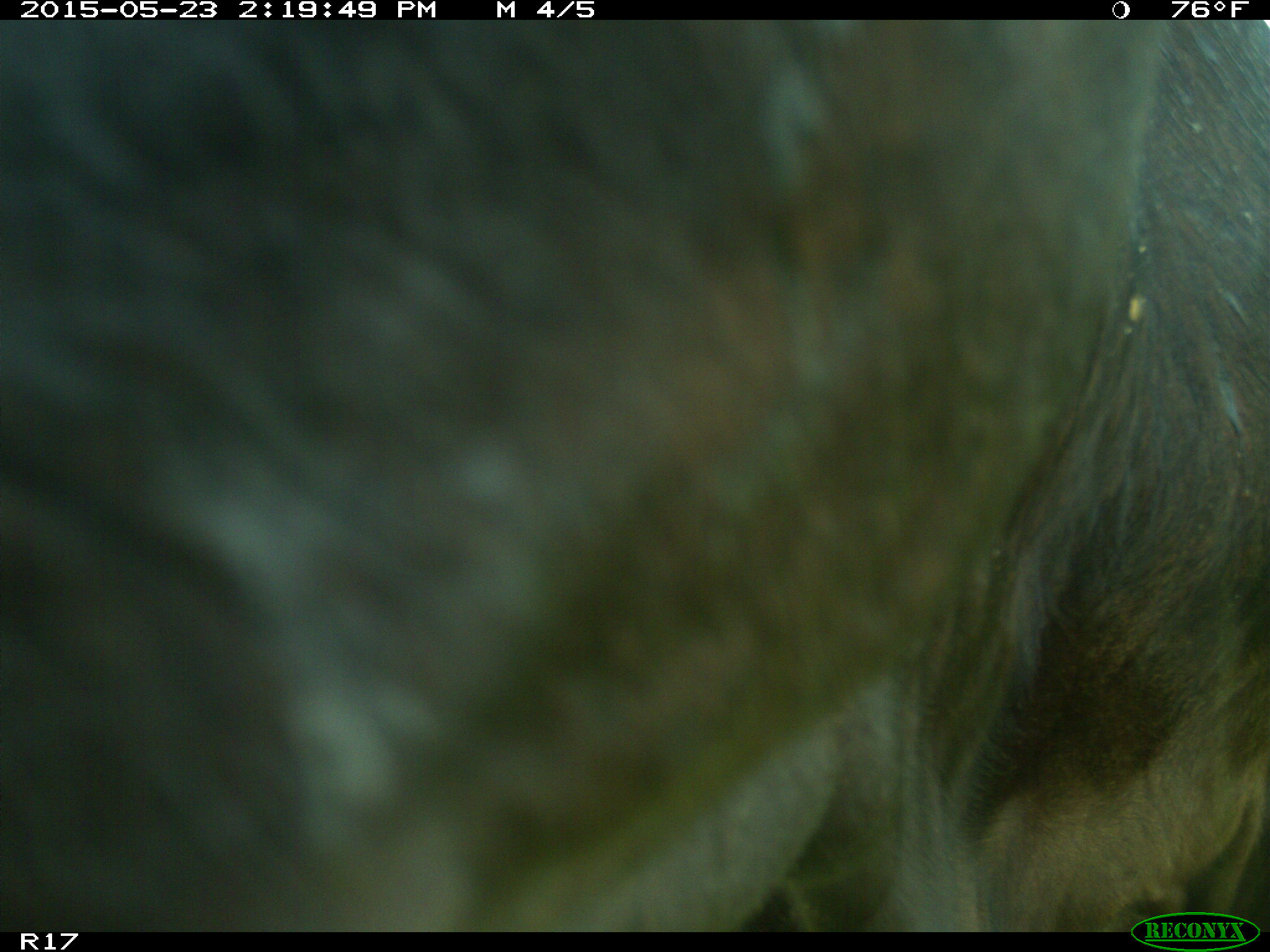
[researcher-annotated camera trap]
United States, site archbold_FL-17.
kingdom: Animalia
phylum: Chordata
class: Mammalia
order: Artiodactyla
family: Bovidae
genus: Bos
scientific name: Bos taurus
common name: domestic cow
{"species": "Bos taurus (domestic cow)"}